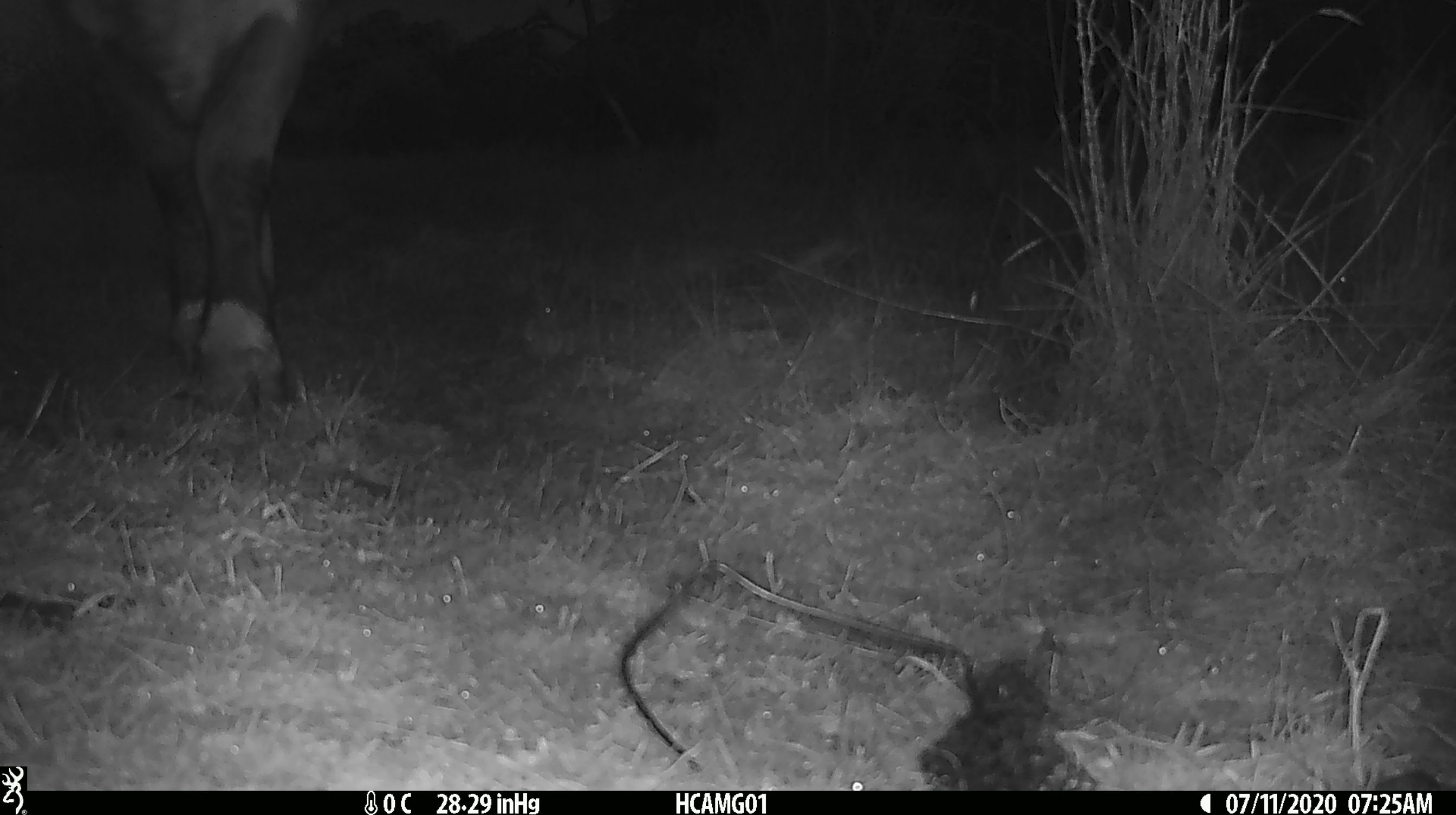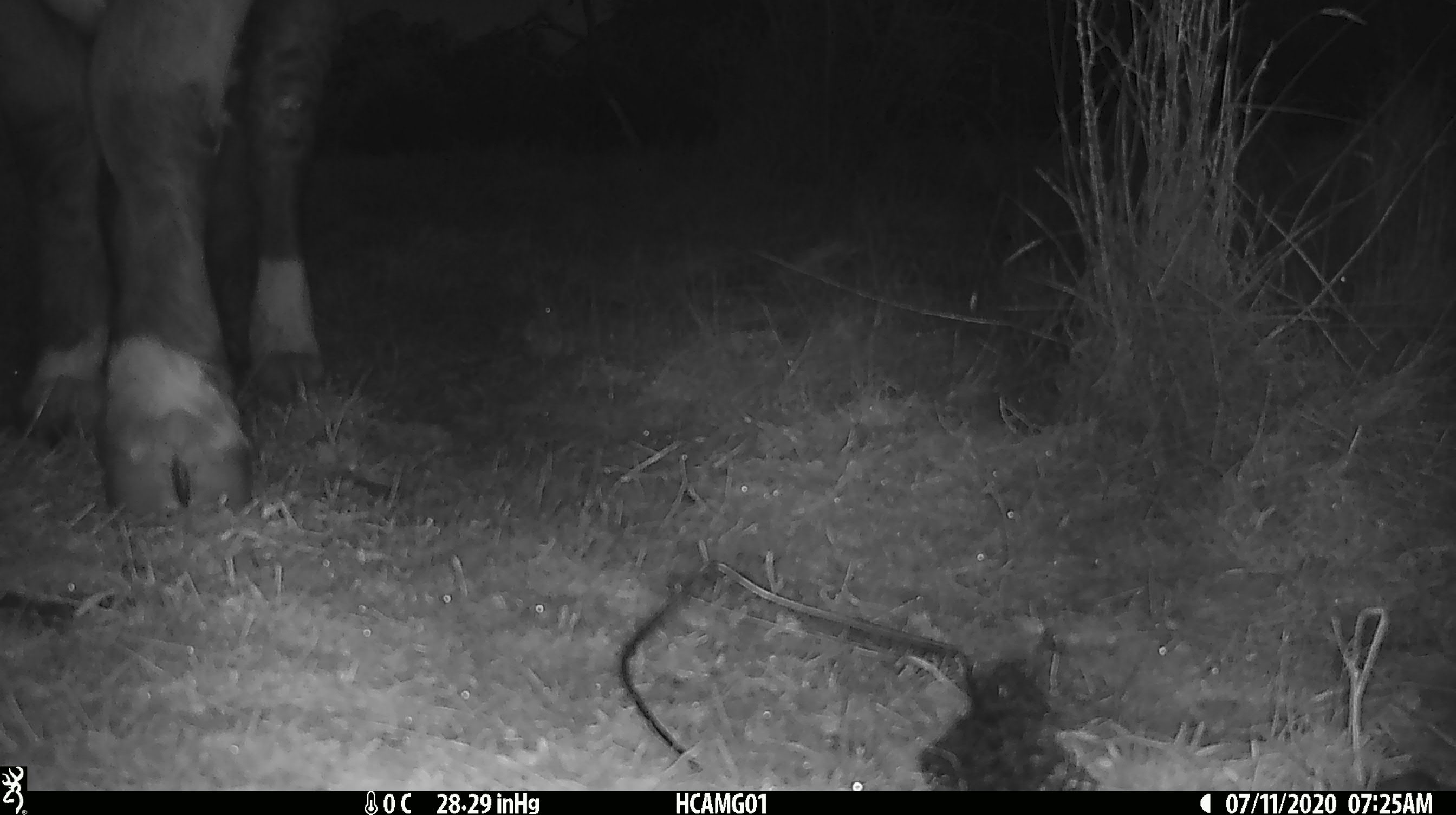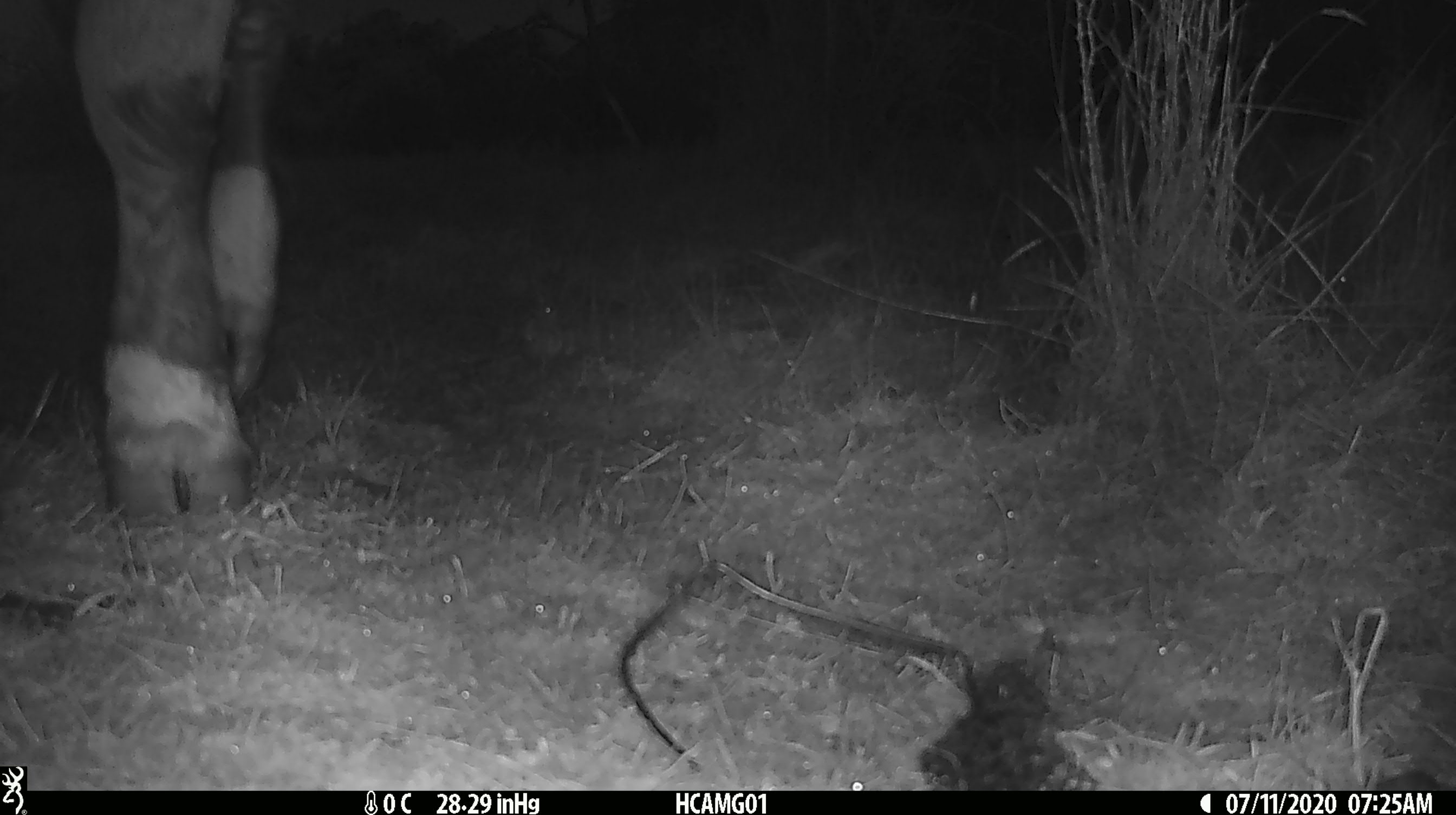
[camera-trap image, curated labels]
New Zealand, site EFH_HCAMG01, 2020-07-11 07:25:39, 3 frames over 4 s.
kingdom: Animalia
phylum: Chordata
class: Mammalia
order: Artiodactyla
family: Bovidae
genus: Bos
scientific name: Bos taurus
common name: domestic cow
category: cow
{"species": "cow (domestic cow) (Bos taurus)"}